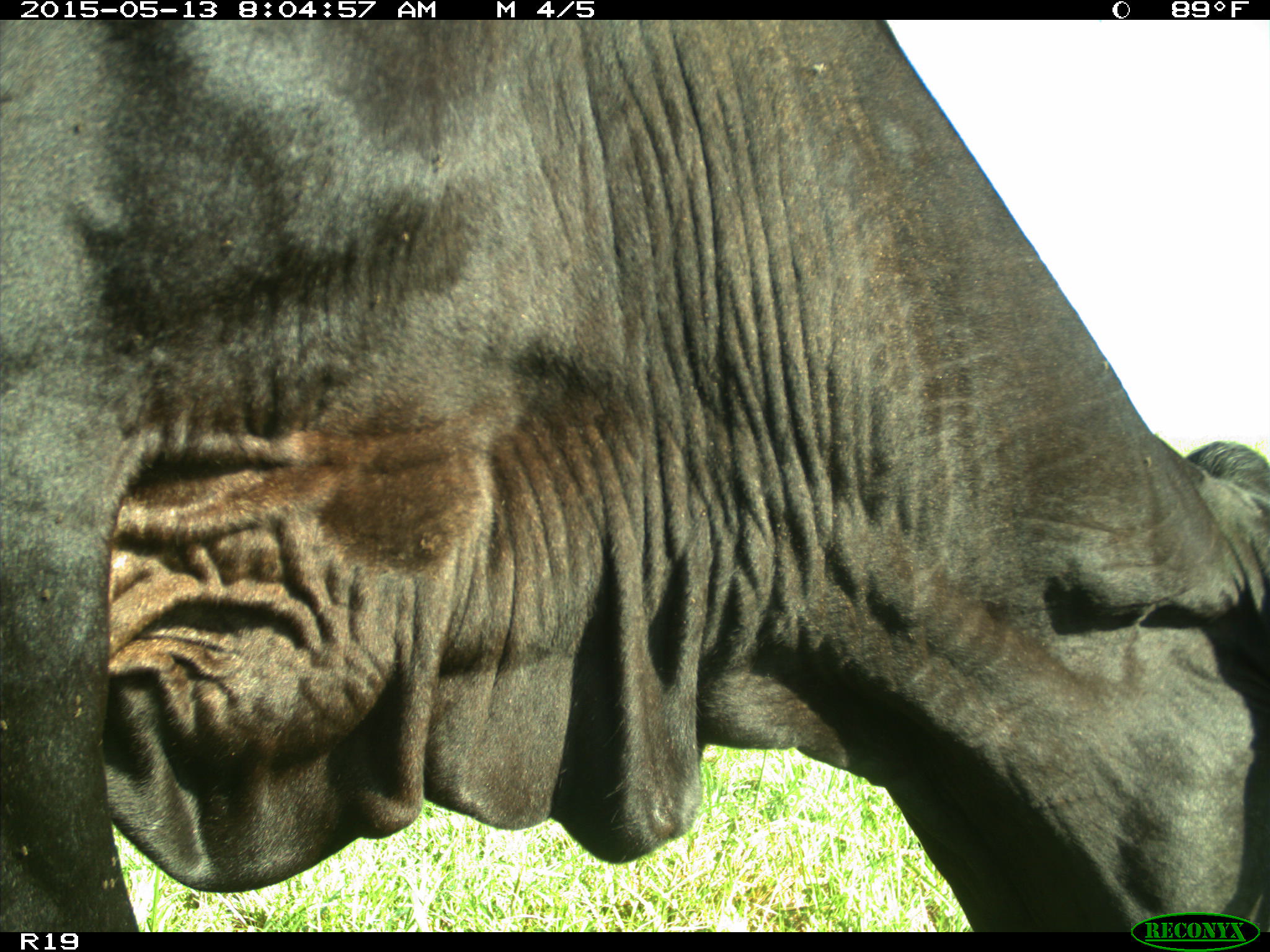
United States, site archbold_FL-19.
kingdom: Animalia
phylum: Chordata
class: Mammalia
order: Artiodactyla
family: Bovidae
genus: Bos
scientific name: Bos taurus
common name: domestic cow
Bos taurus (domestic cow).